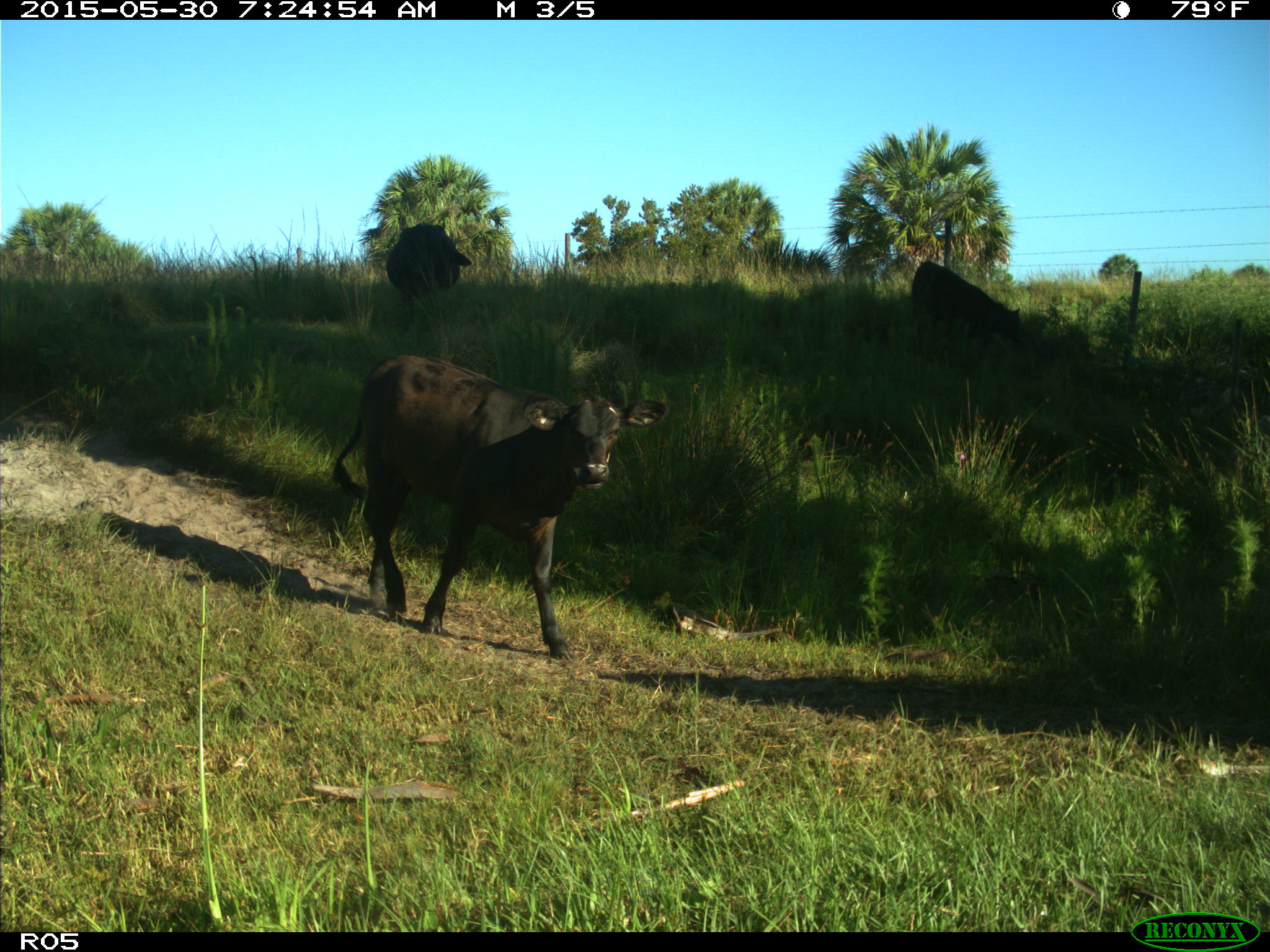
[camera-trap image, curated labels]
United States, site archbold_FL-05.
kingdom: Animalia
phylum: Chordata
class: Mammalia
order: Artiodactyla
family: Bovidae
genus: Bos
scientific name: Bos taurus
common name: domestic cow